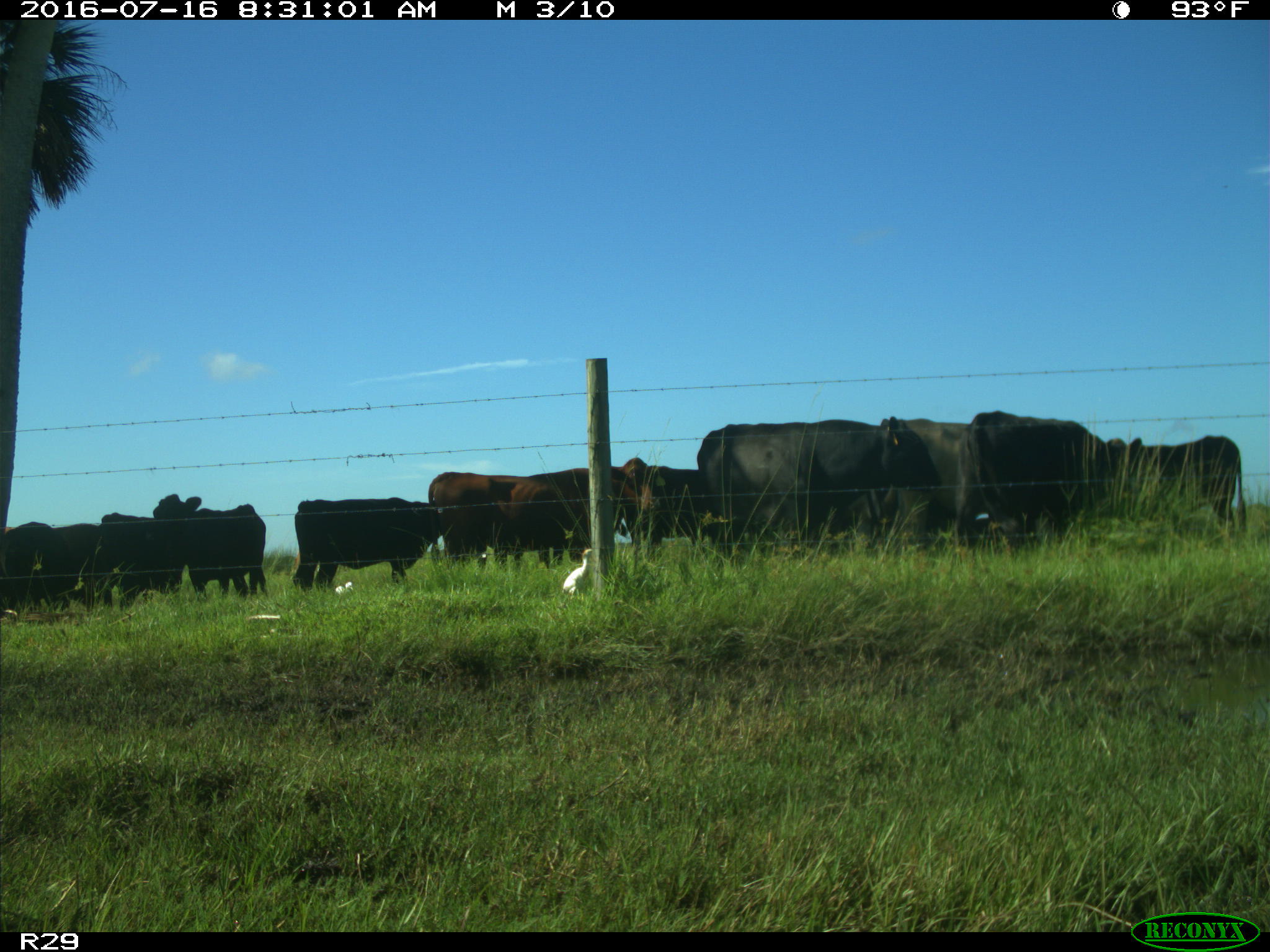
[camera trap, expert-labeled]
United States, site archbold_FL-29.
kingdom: Animalia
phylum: Chordata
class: Mammalia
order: Artiodactyla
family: Bovidae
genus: Bos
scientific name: Bos taurus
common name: domestic cow